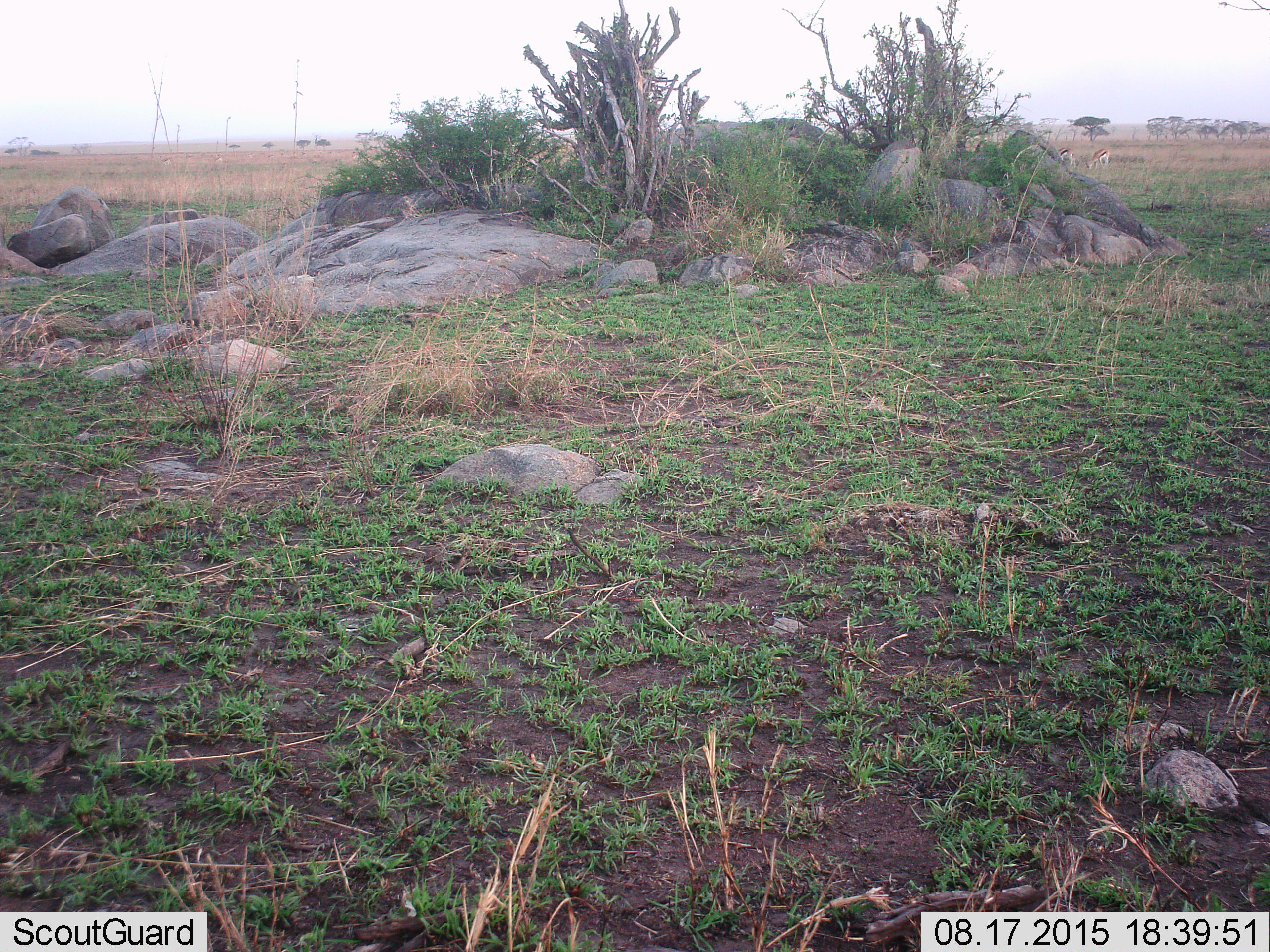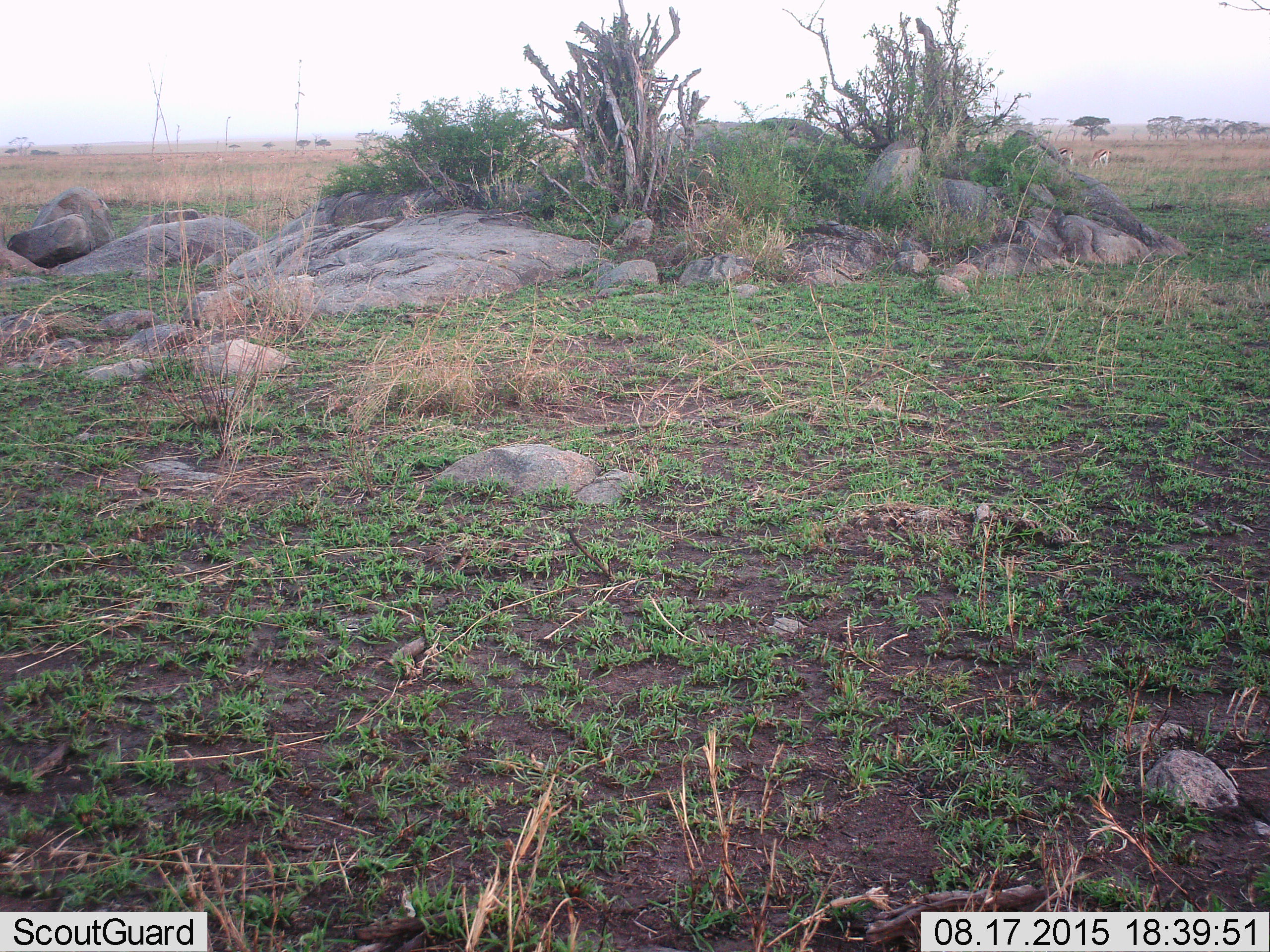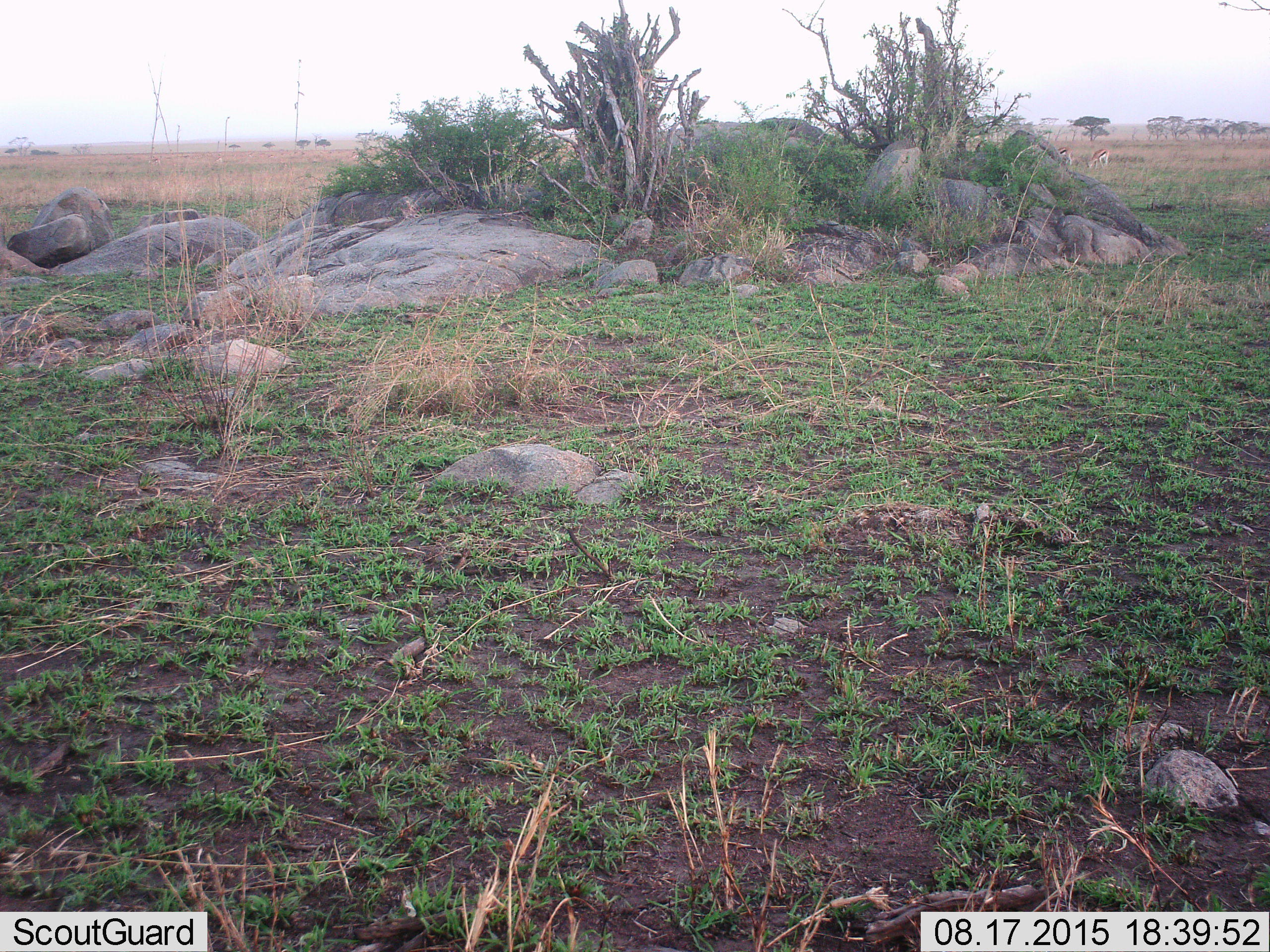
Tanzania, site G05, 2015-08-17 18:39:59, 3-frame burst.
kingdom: Animalia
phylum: Chordata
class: Mammalia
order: Artiodactyla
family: Bovidae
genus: Eudorcas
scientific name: Eudorcas thomsonii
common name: thomson's gazelle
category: gazellethomsons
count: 8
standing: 60%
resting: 0%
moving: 40%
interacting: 0%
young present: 0%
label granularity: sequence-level